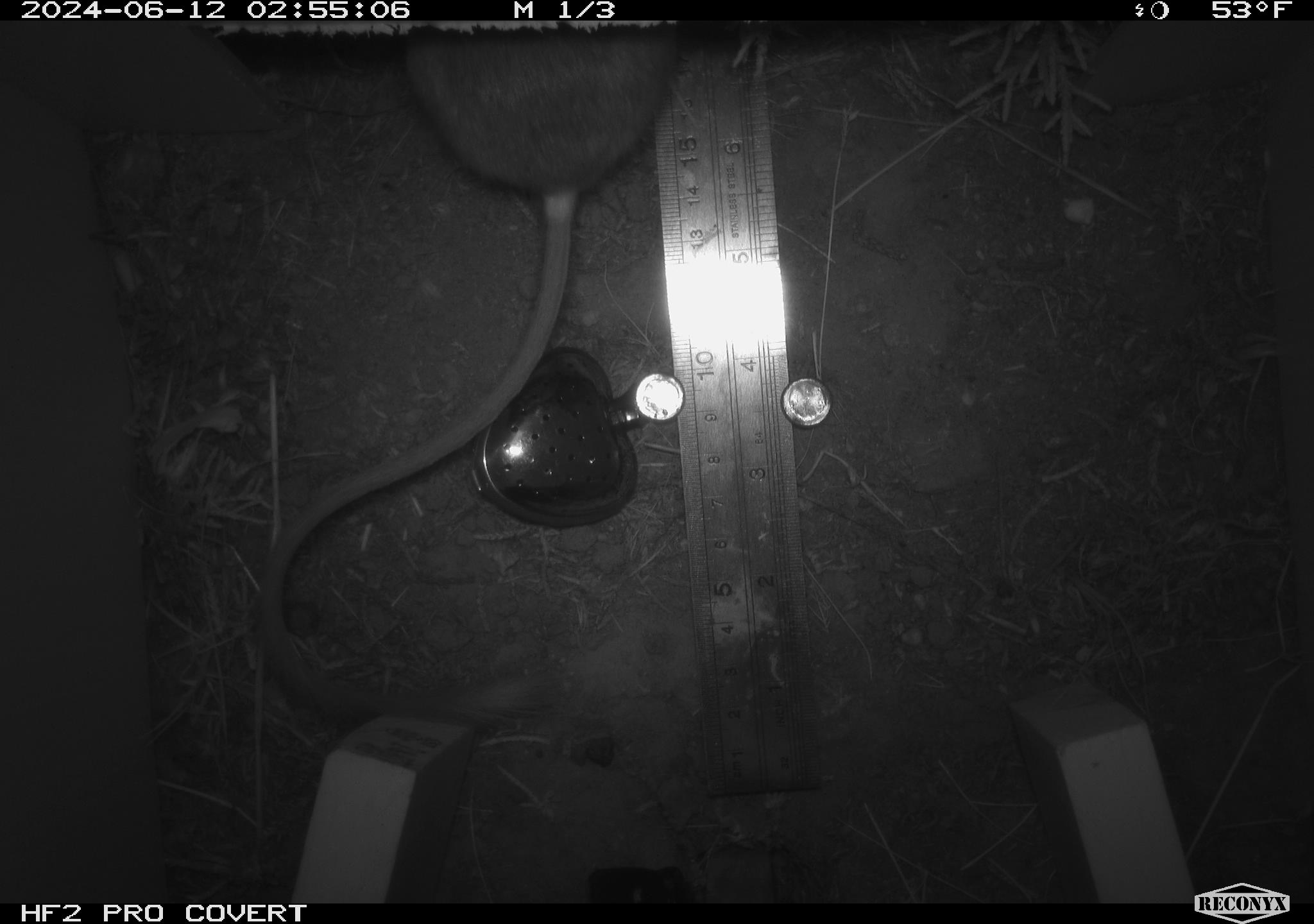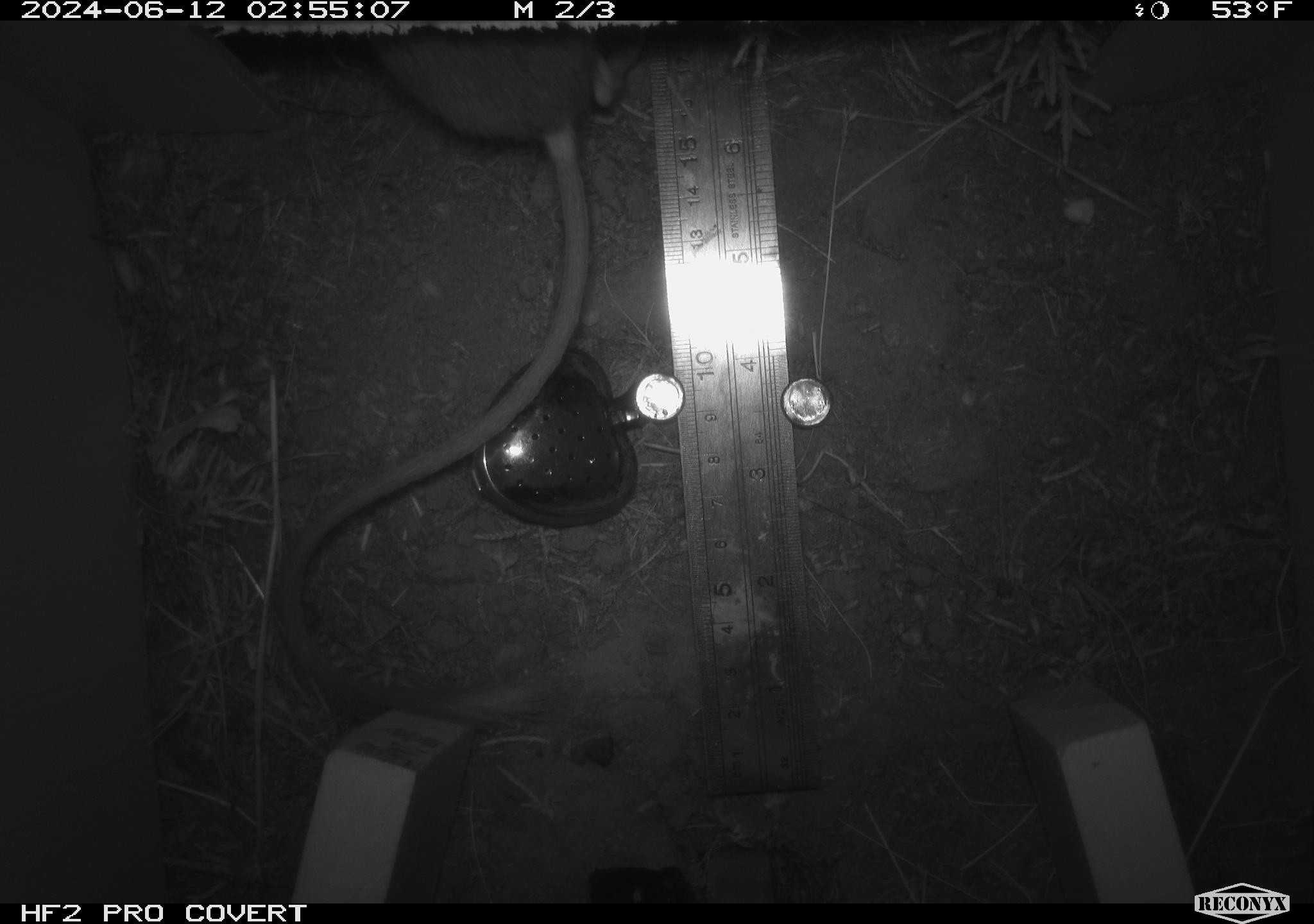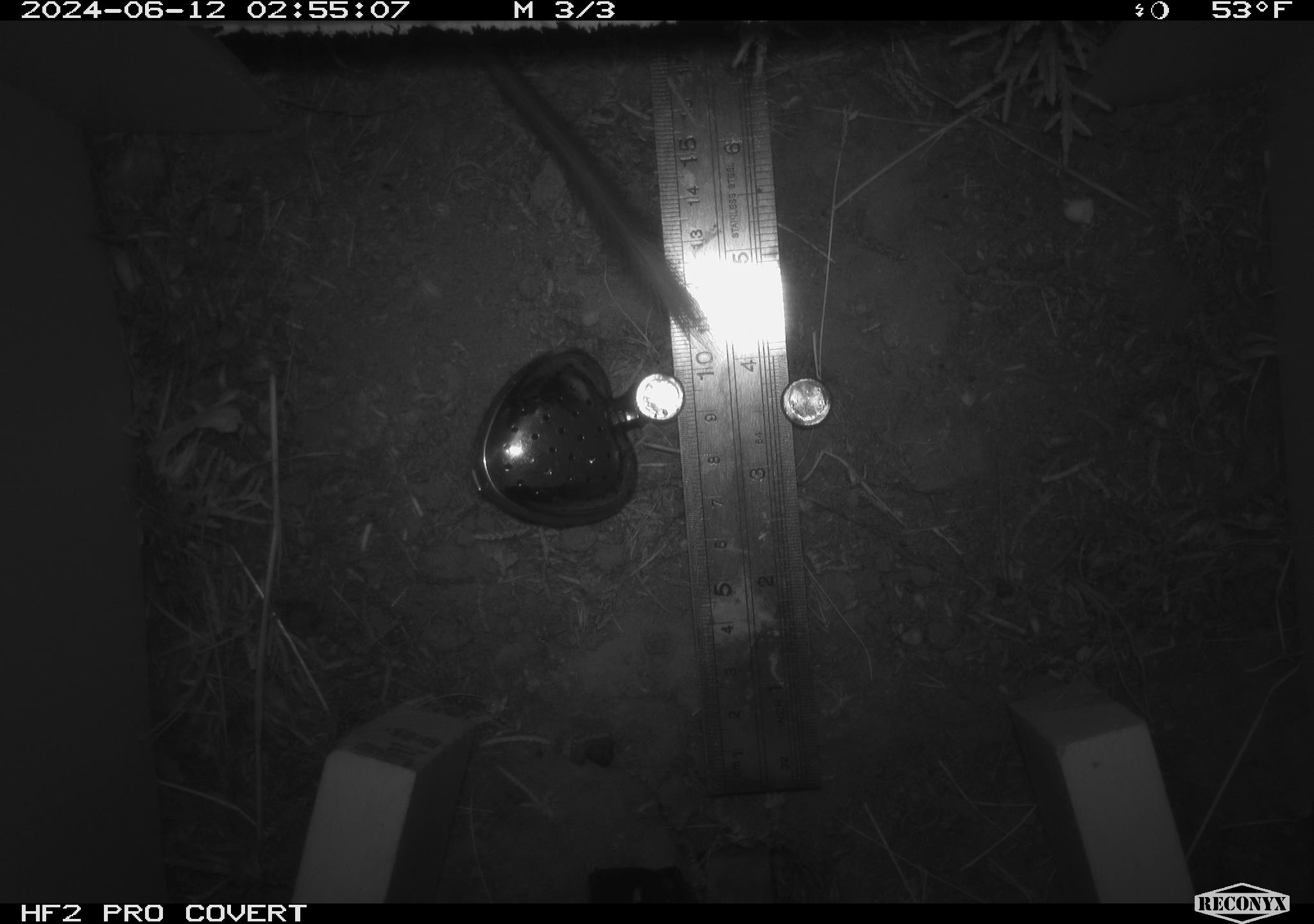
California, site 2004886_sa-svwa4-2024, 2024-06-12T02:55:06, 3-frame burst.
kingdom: Animalia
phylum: Chordata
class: Mammalia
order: Rodentia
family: Heteromyidae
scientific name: Heteromyidae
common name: kangaroo rats and pocket mice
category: heteromyidae family